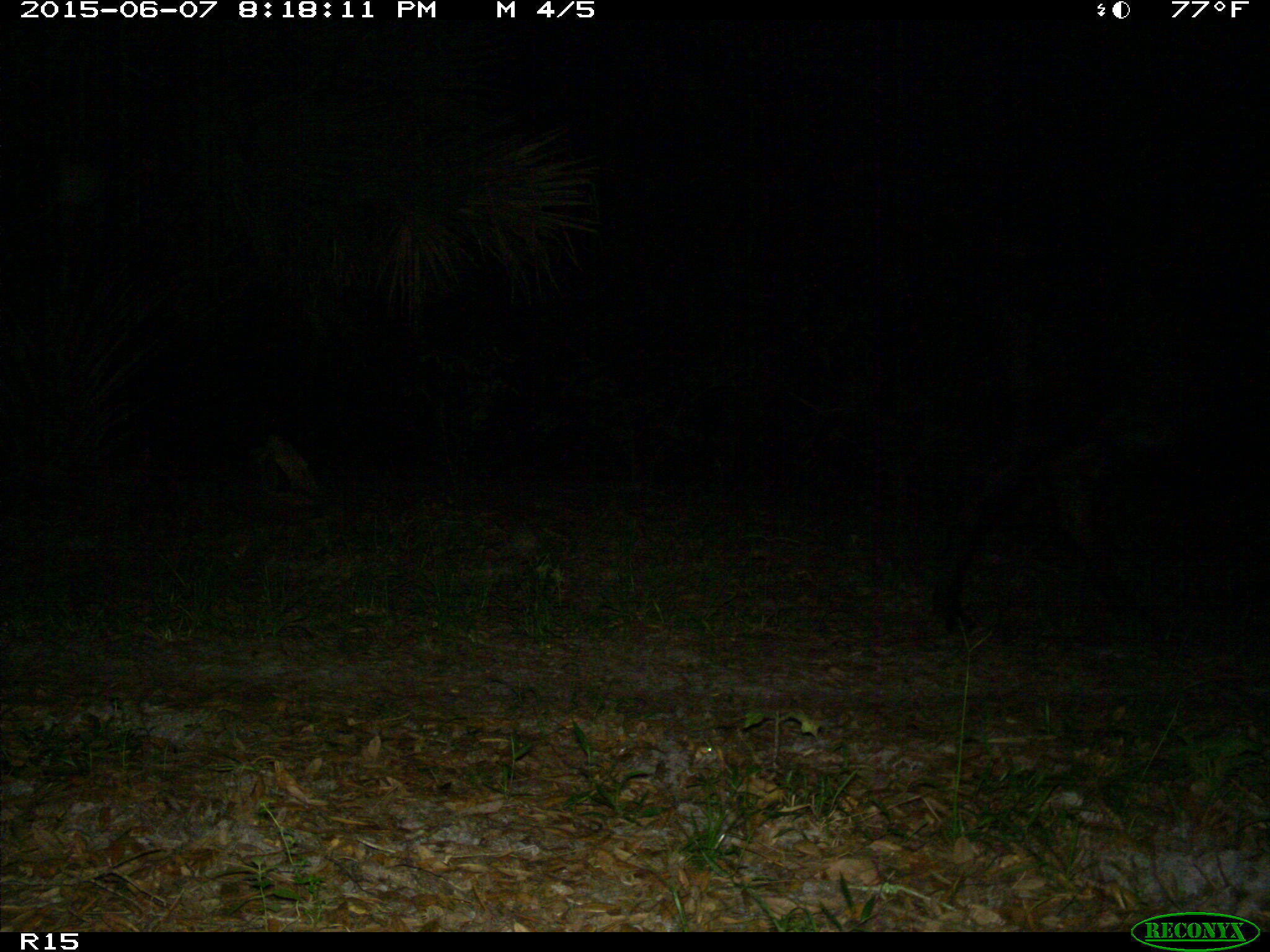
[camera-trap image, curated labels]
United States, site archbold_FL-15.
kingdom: Animalia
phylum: Chordata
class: Mammalia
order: Artiodactyla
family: Bovidae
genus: Bos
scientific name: Bos taurus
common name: domestic cow